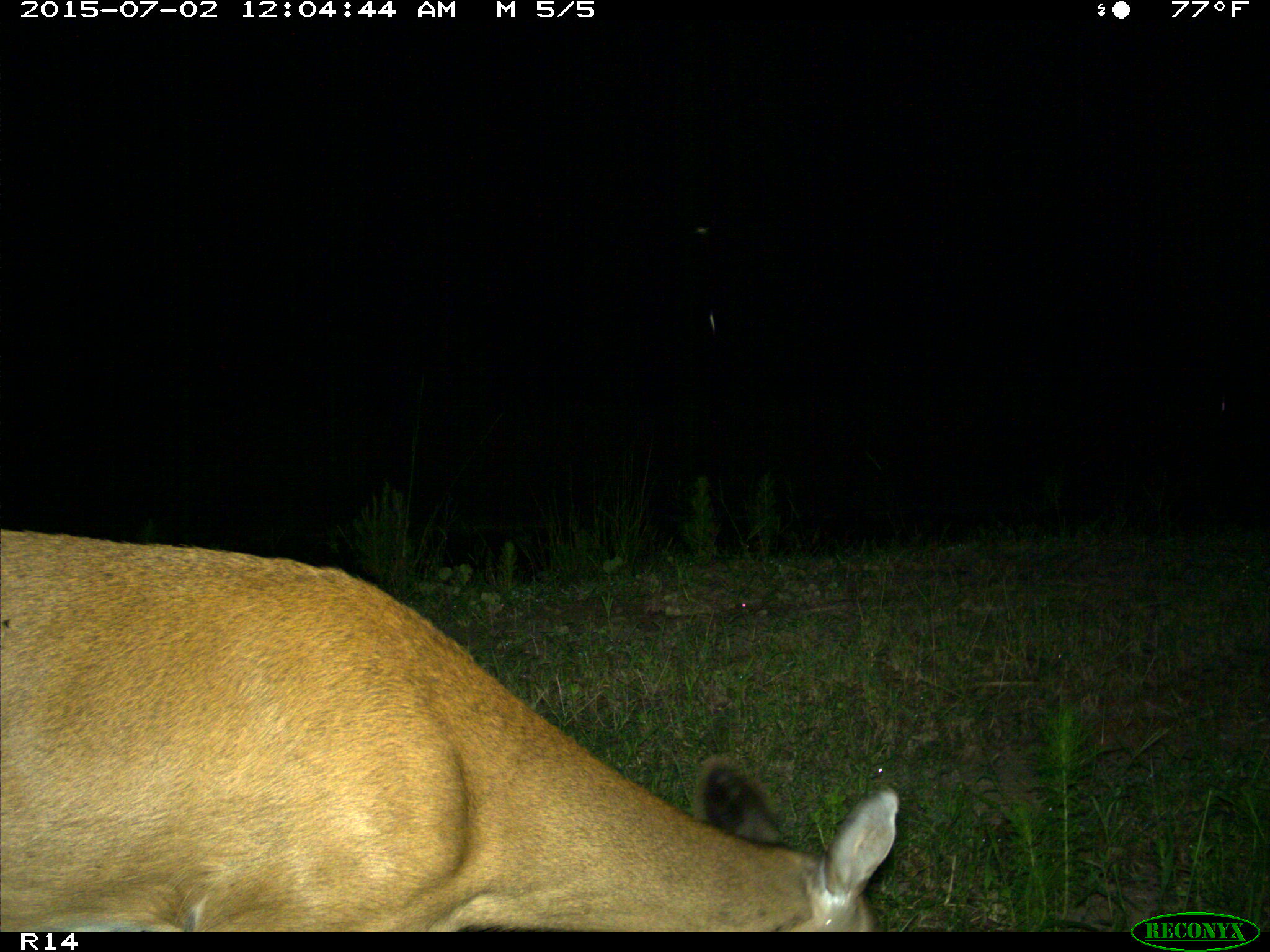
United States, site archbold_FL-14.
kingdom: Animalia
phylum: Chordata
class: Mammalia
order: Artiodactyla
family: Cervidae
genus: Odocoileus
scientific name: Odocoileus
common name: deer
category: unidentified deer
Unidentified deer (deer) (Odocoileus).